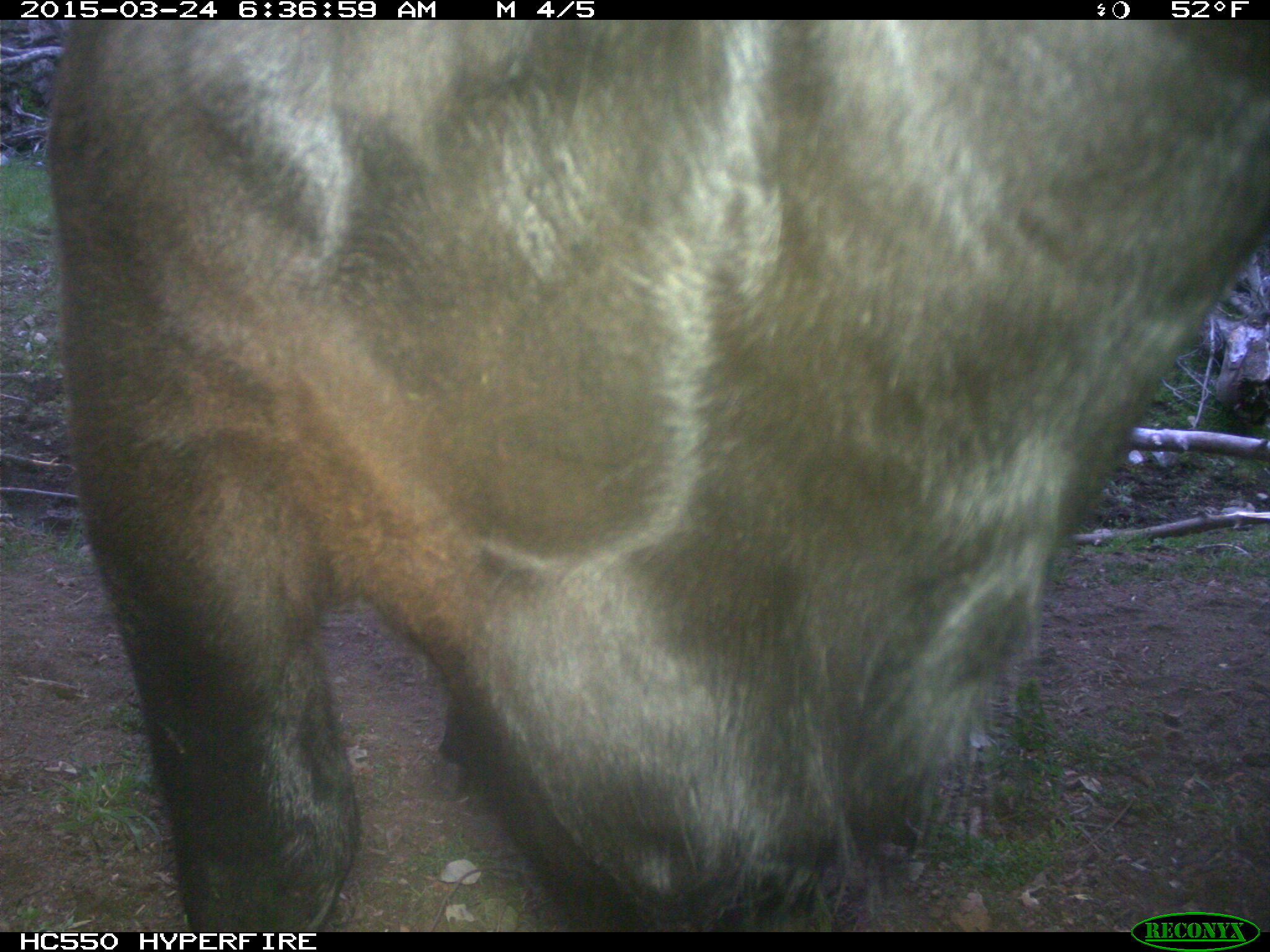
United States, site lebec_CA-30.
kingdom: Animalia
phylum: Chordata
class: Mammalia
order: Artiodactyla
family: Bovidae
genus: Bos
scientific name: Bos taurus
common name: domestic cow